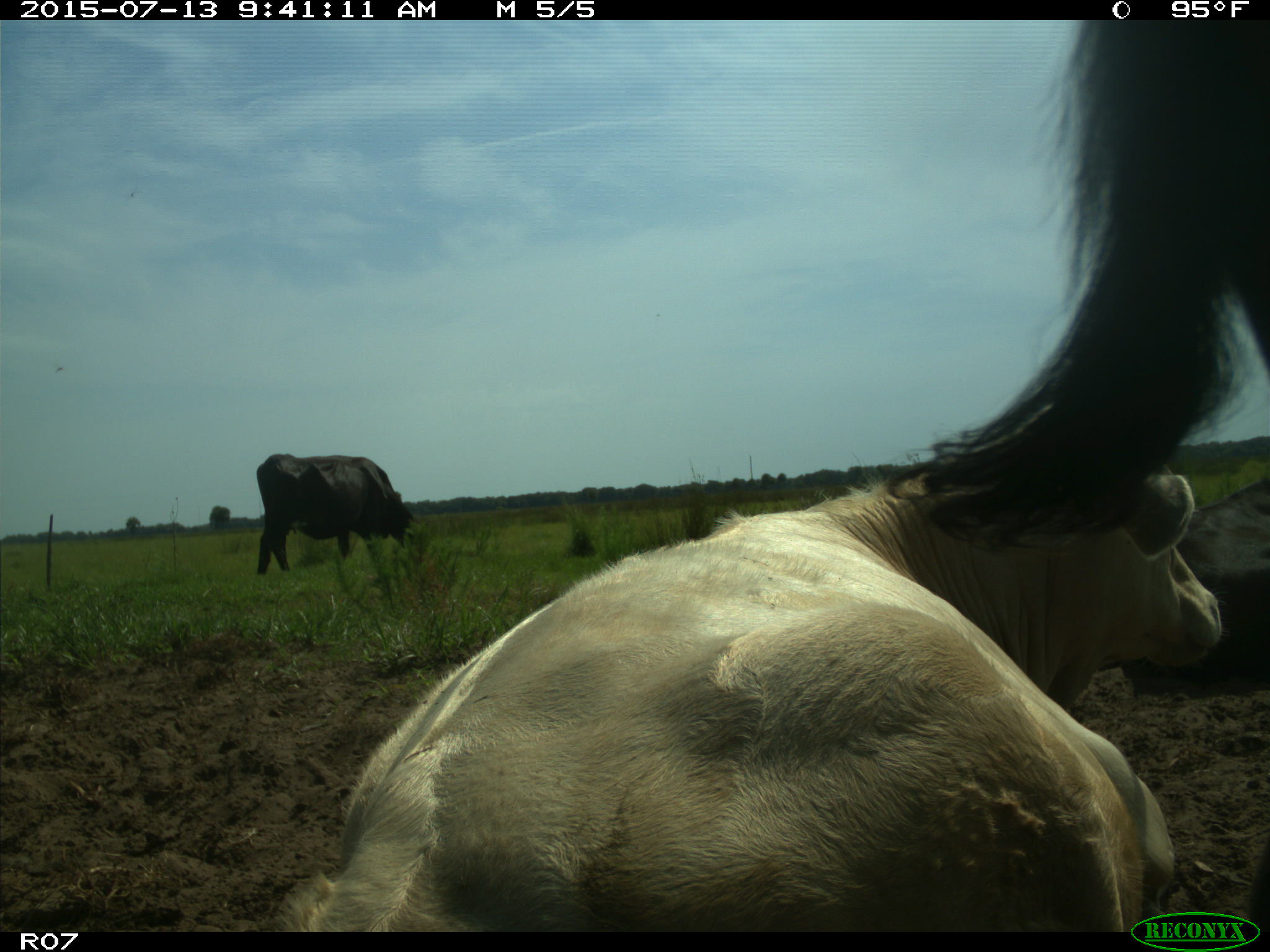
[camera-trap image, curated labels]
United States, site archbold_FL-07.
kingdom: Animalia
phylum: Chordata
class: Mammalia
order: Artiodactyla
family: Bovidae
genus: Bos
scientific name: Bos taurus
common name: domestic cow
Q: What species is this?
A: Bos taurus (domestic cow).